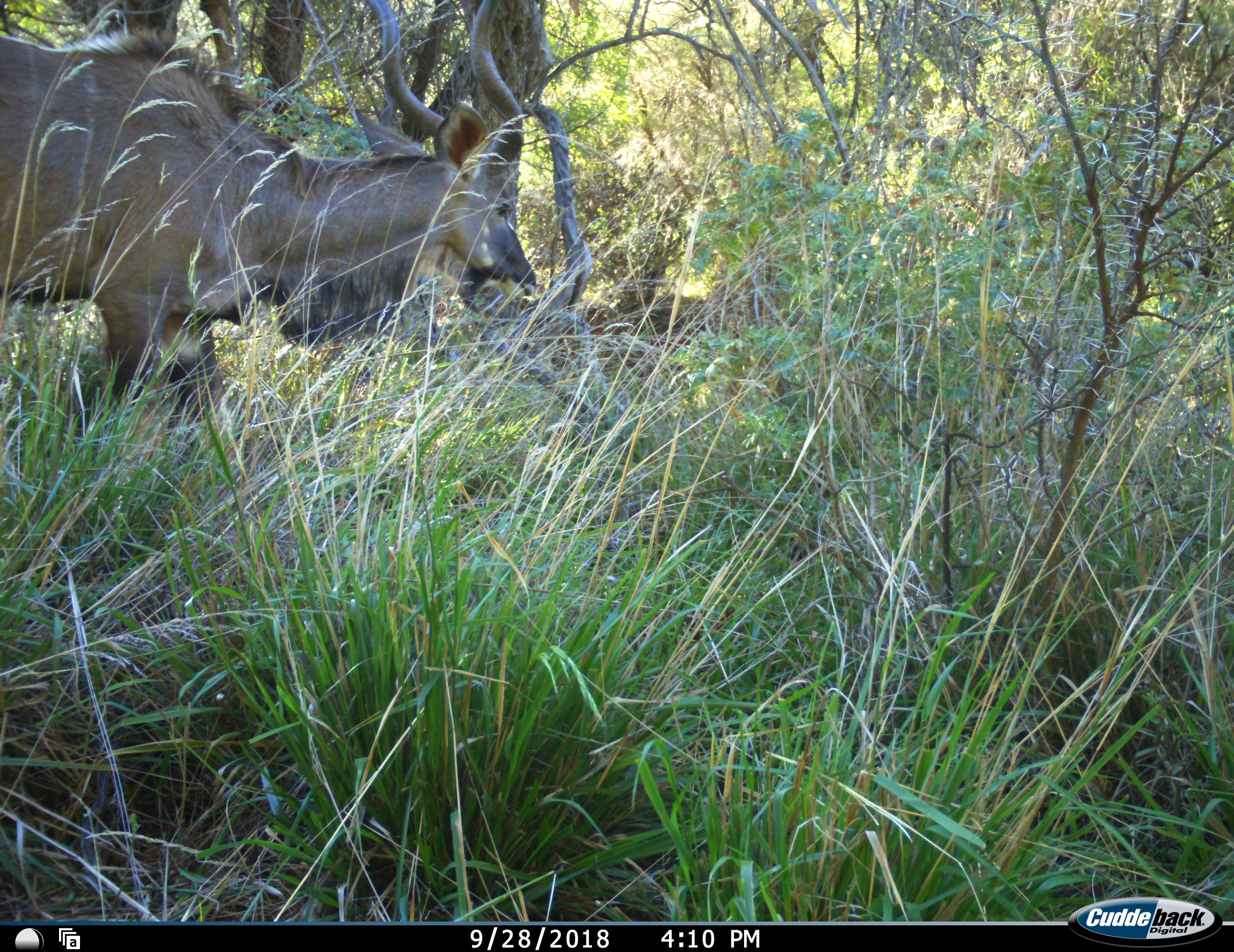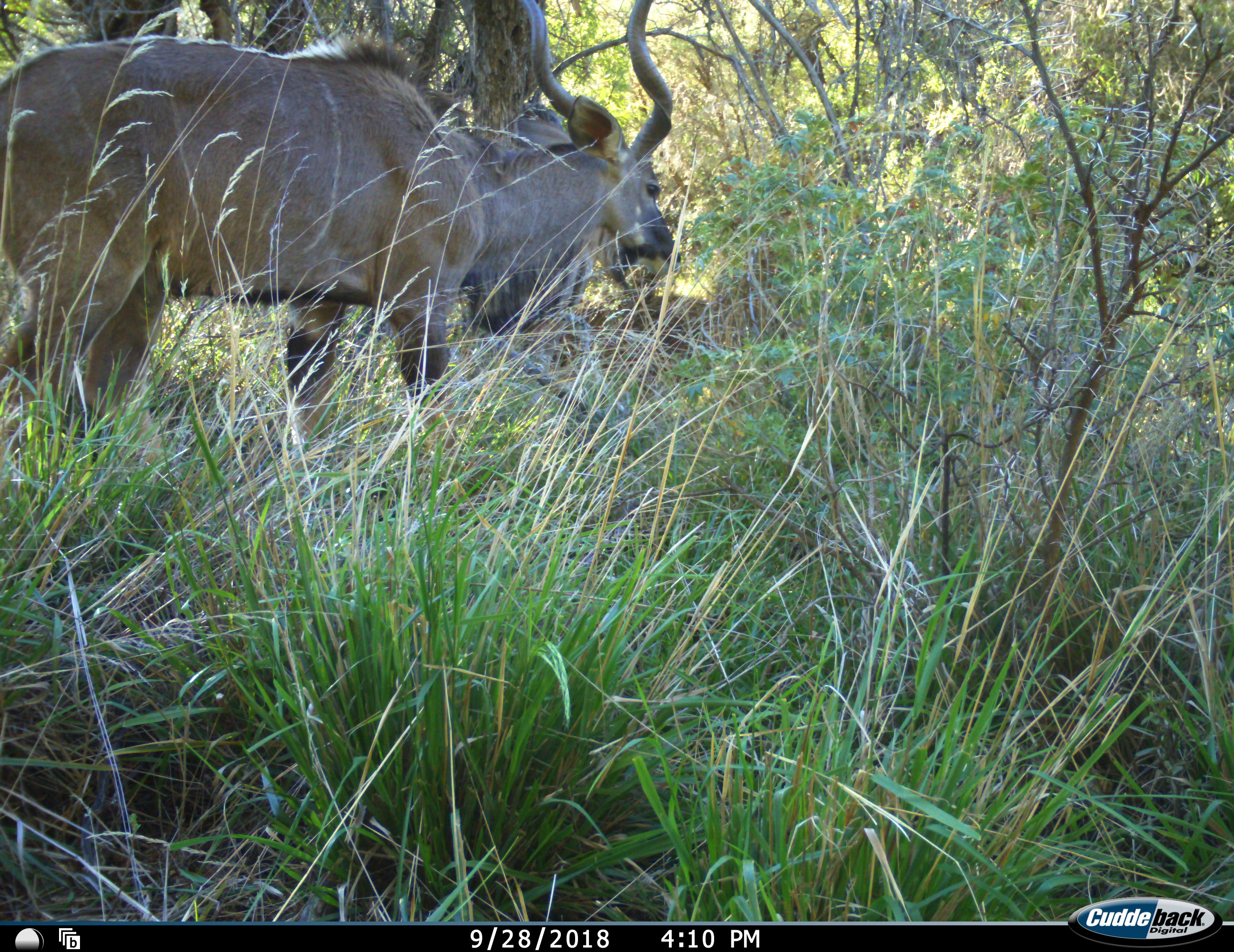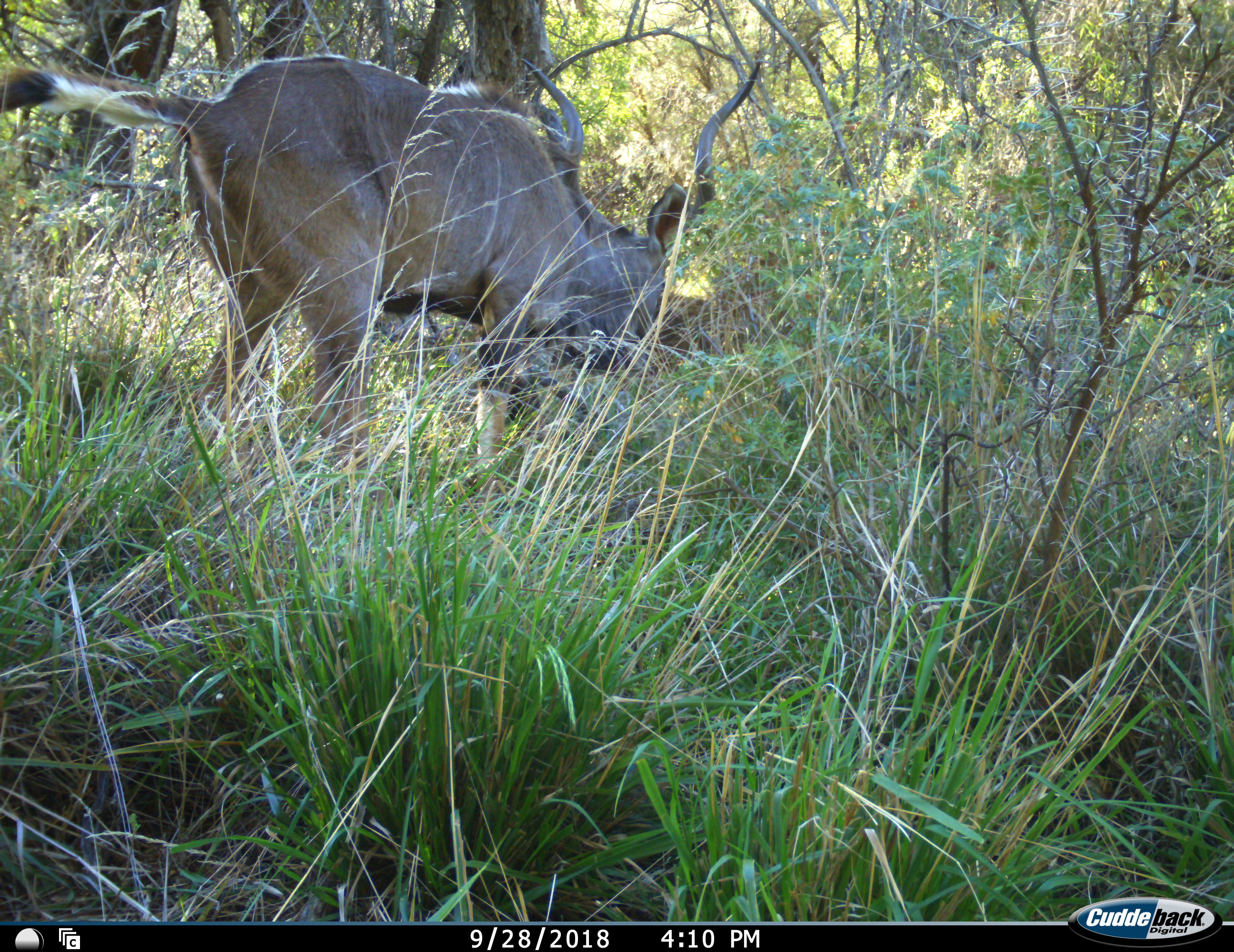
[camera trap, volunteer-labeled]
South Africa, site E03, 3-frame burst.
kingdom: Animalia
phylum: Chordata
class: Mammalia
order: Artiodactyla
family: Bovidae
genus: Tragelaphus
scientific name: Tragelaphus strepsiceros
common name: greater kudu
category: kudu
Kudu (greater kudu) (Tragelaphus strepsiceros), count 1. Behavior (volunteer vote fractions): standing 29%, resting 0%, moving 71%, interacting 0%. Young present (vote fraction): 0%. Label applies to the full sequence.